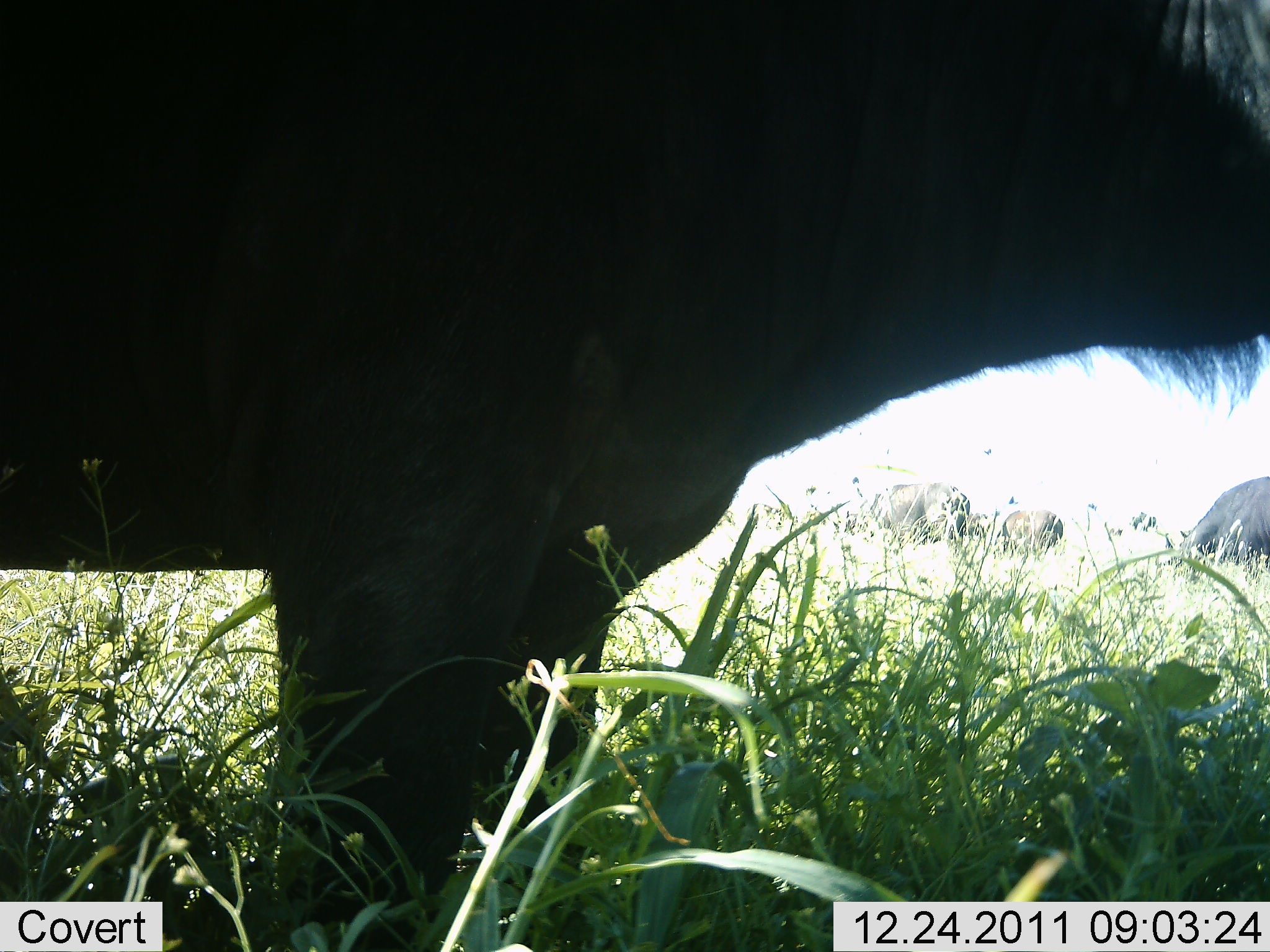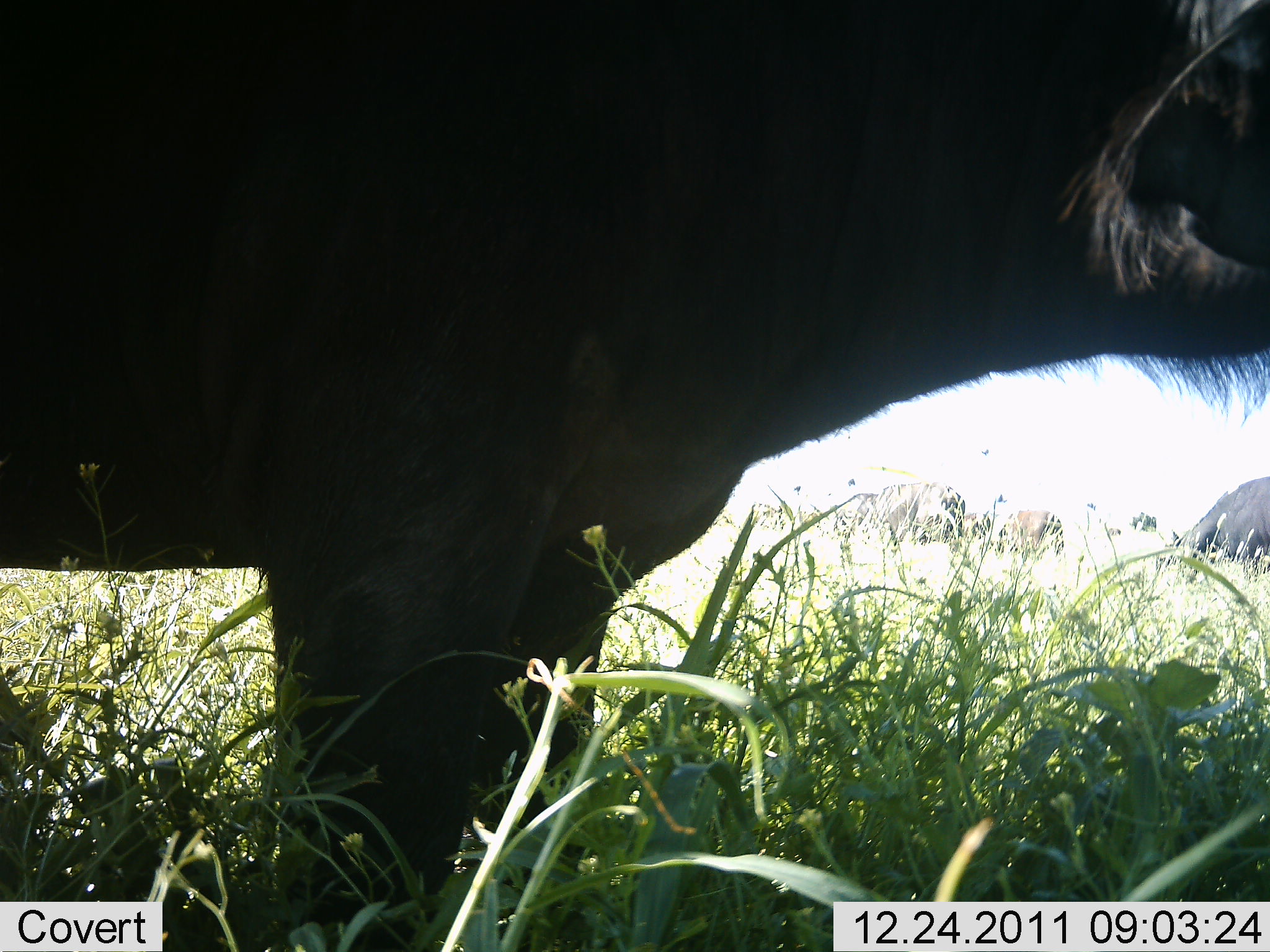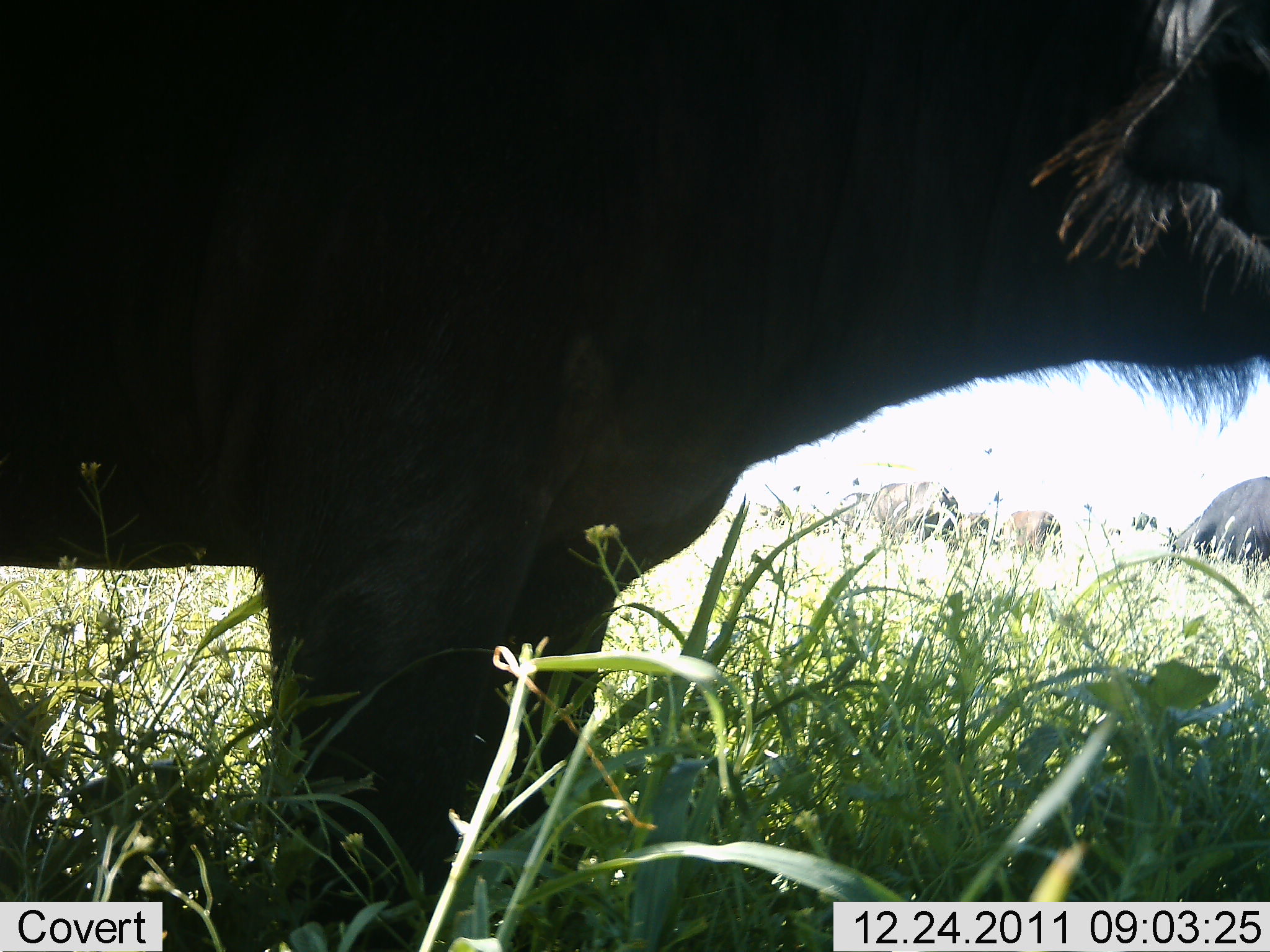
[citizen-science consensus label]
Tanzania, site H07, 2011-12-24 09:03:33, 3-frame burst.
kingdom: Animalia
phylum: Chordata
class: Mammalia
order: Artiodactyla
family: Bovidae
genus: Syncerus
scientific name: Syncerus caffer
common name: cape buffalo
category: buffalo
Buffalo (cape buffalo) (Syncerus caffer), count 2. Behavior (volunteer vote fractions): standing 82%, resting 0%, moving 0%, interacting 0%. Young present (vote fraction): 0%. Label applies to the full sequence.